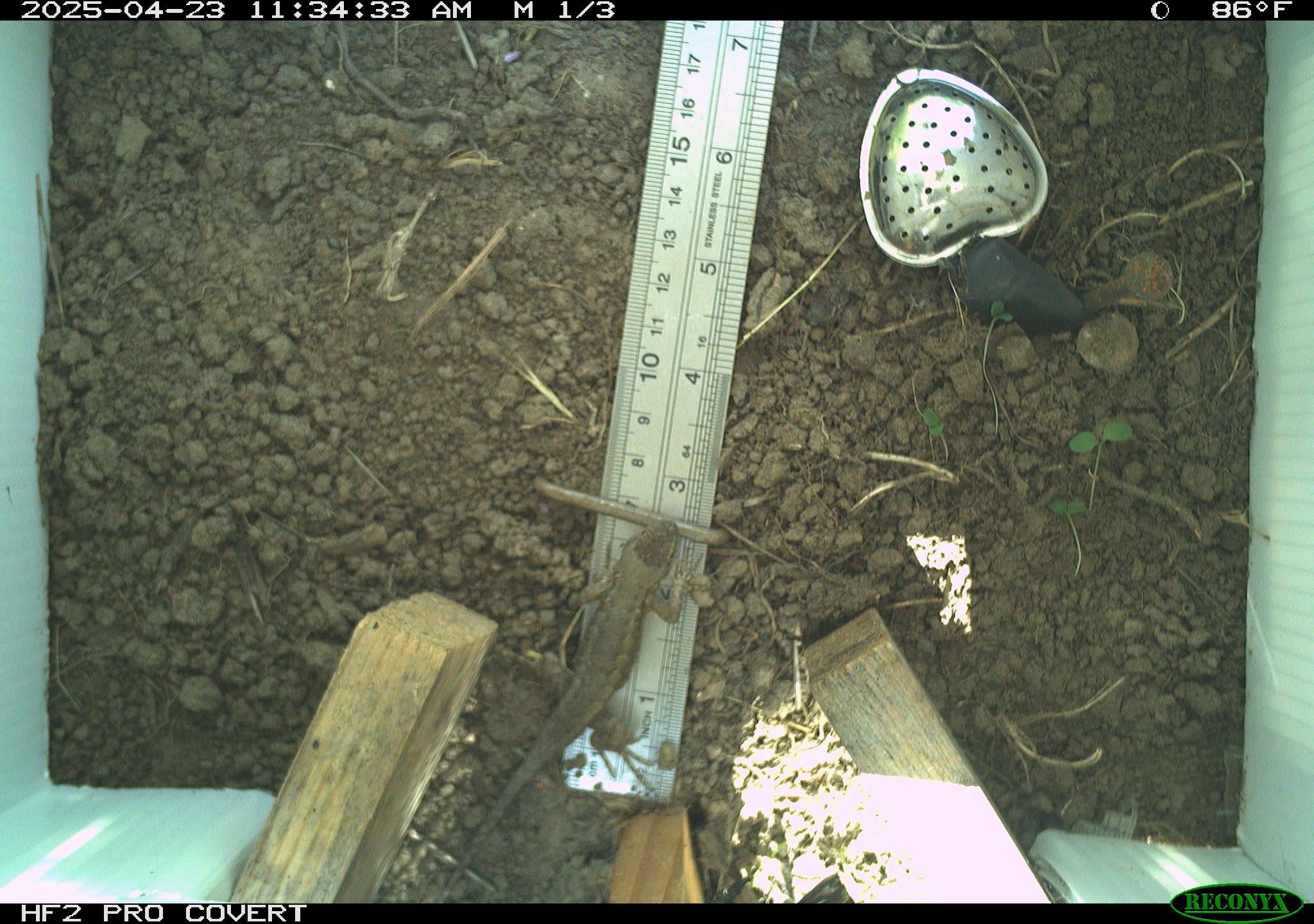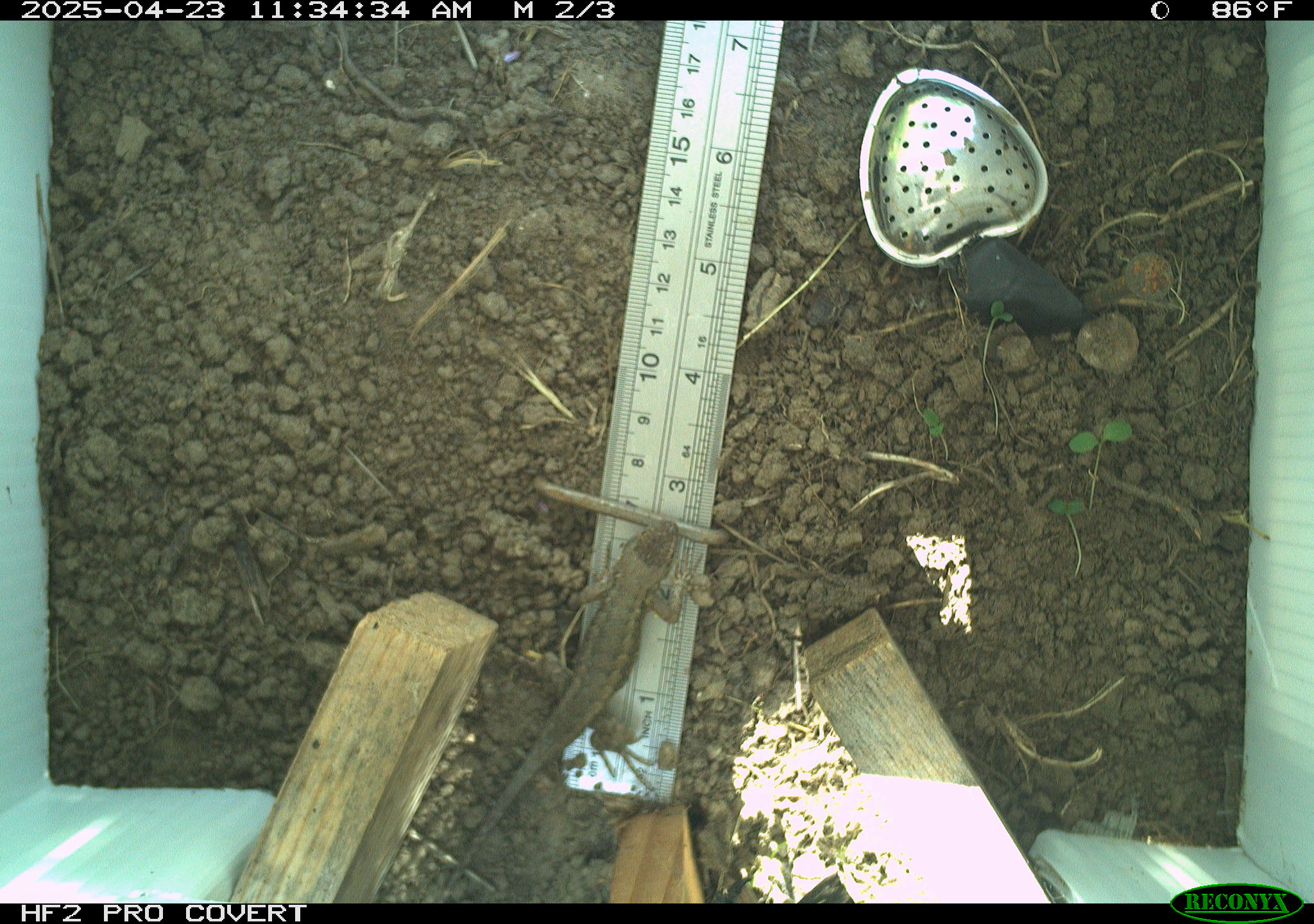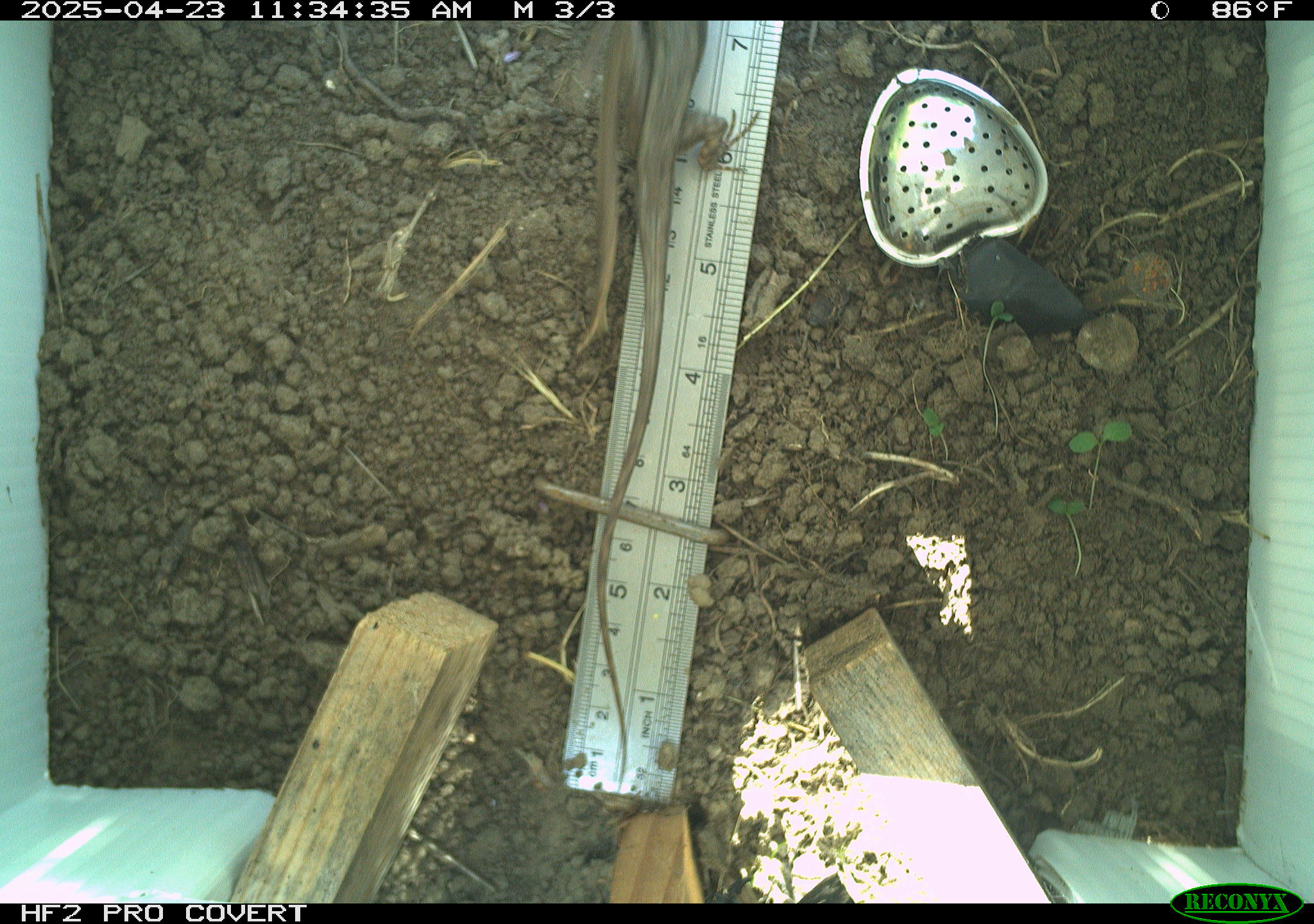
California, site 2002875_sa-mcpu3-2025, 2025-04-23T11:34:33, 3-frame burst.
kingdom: Animalia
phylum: Chordata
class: Reptilia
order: Squamata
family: Phrynosomatidae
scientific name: Phrynosomatidae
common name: north american spiny lizards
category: sceloporus/uta species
Sceloporus/uta species (north american spiny lizards) (Phrynosomatidae).